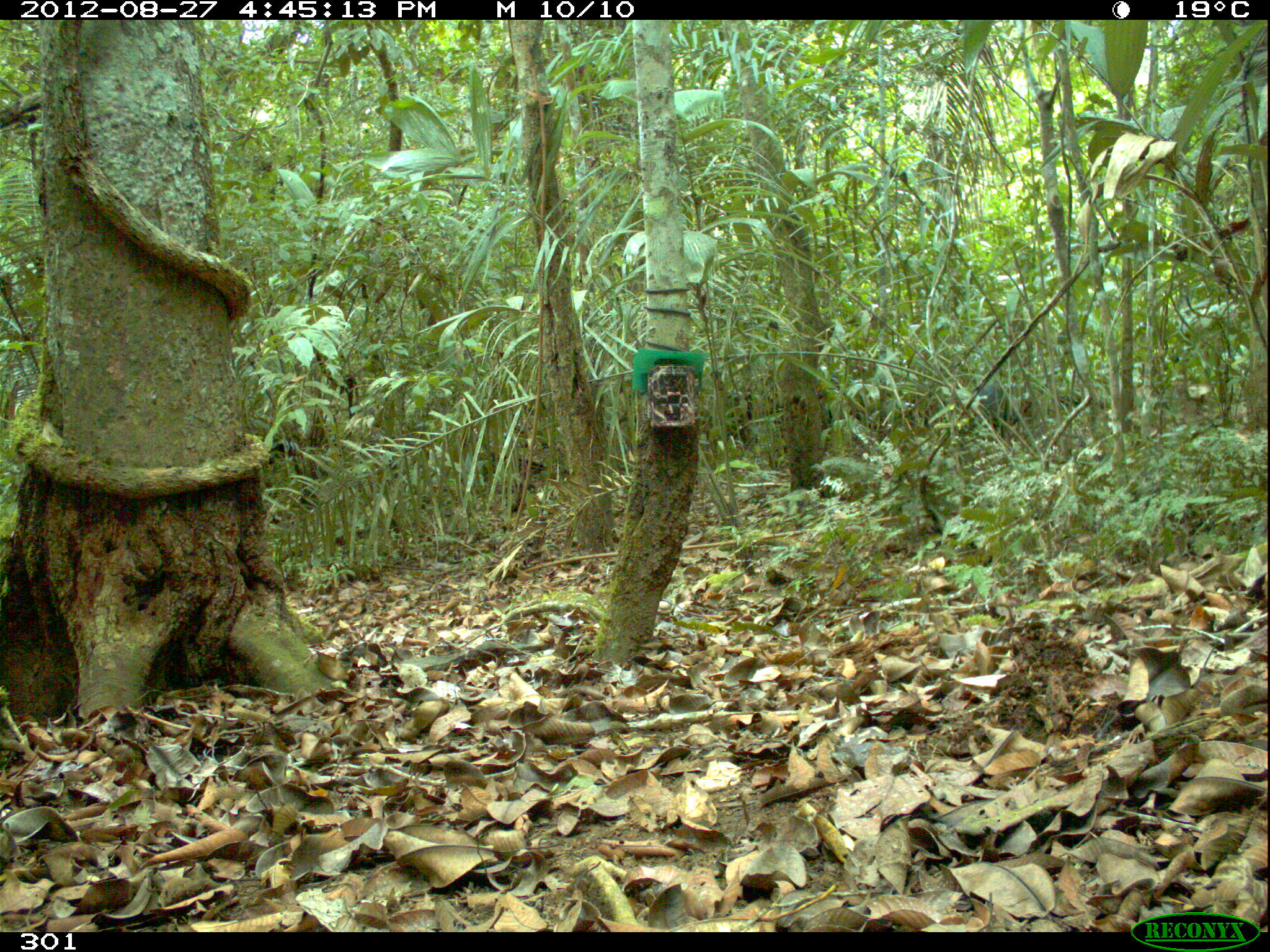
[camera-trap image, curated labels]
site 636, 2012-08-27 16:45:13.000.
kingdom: Animalia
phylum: Chordata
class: Mammalia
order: Artiodactyla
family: Tayassuidae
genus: Tayassu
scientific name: Tayassu pecari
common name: white-lipped peccary